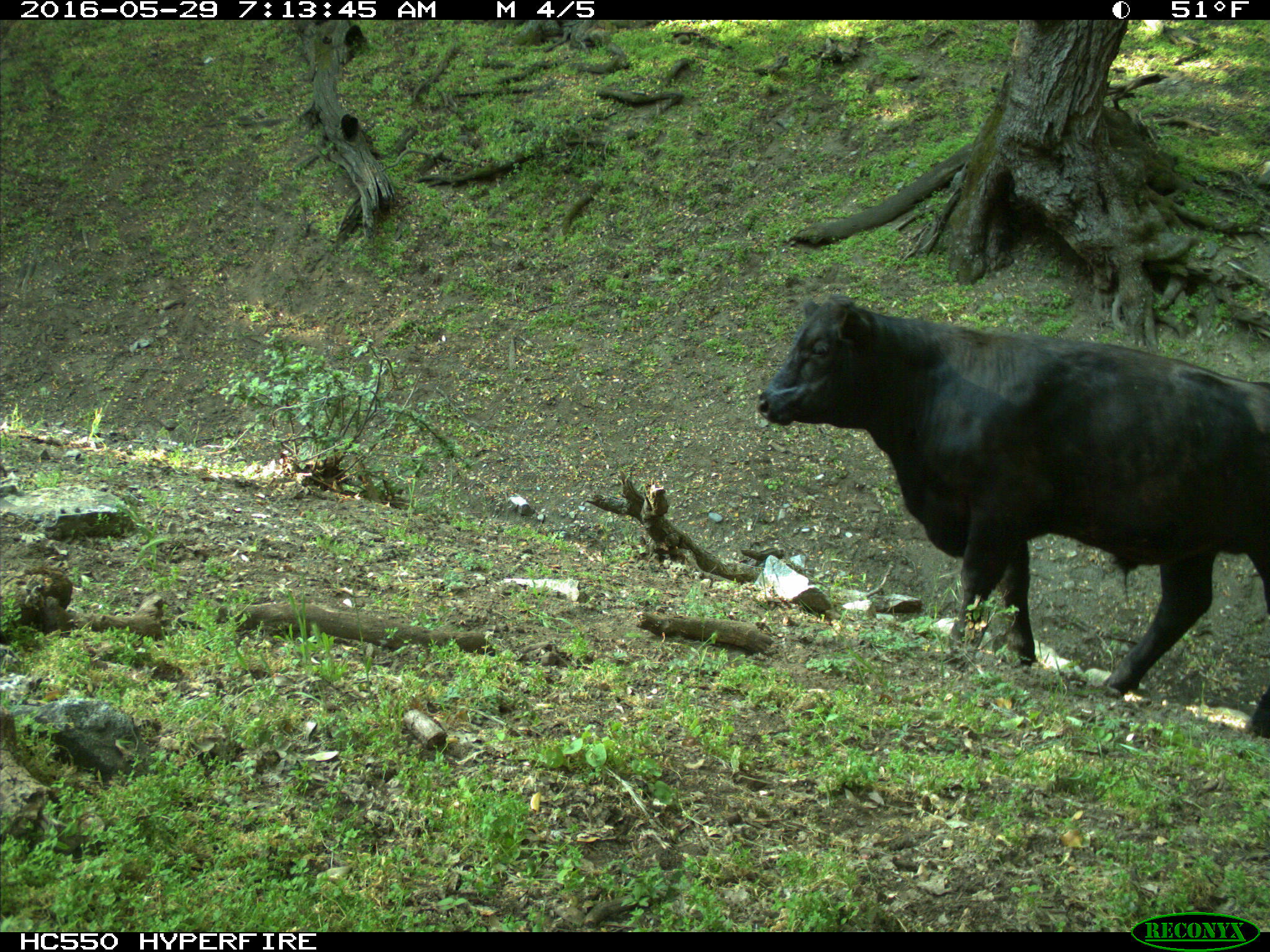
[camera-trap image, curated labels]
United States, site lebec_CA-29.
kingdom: Animalia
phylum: Chordata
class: Mammalia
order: Artiodactyla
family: Bovidae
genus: Bos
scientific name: Bos taurus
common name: domestic cow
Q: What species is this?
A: Bos taurus (domestic cow).